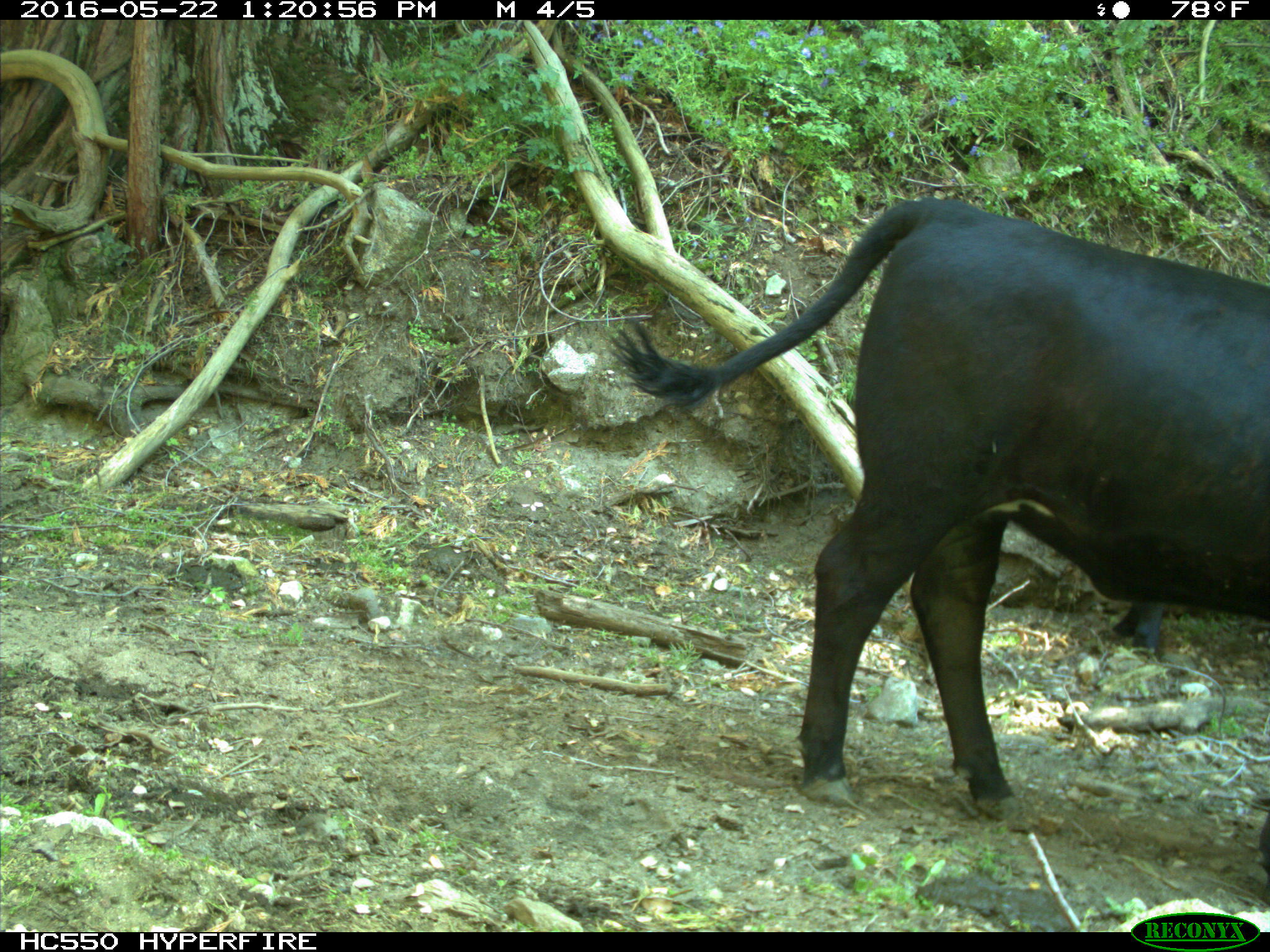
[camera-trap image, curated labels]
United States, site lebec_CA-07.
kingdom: Animalia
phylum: Chordata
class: Mammalia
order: Artiodactyla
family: Bovidae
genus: Bos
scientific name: Bos taurus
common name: domestic cow